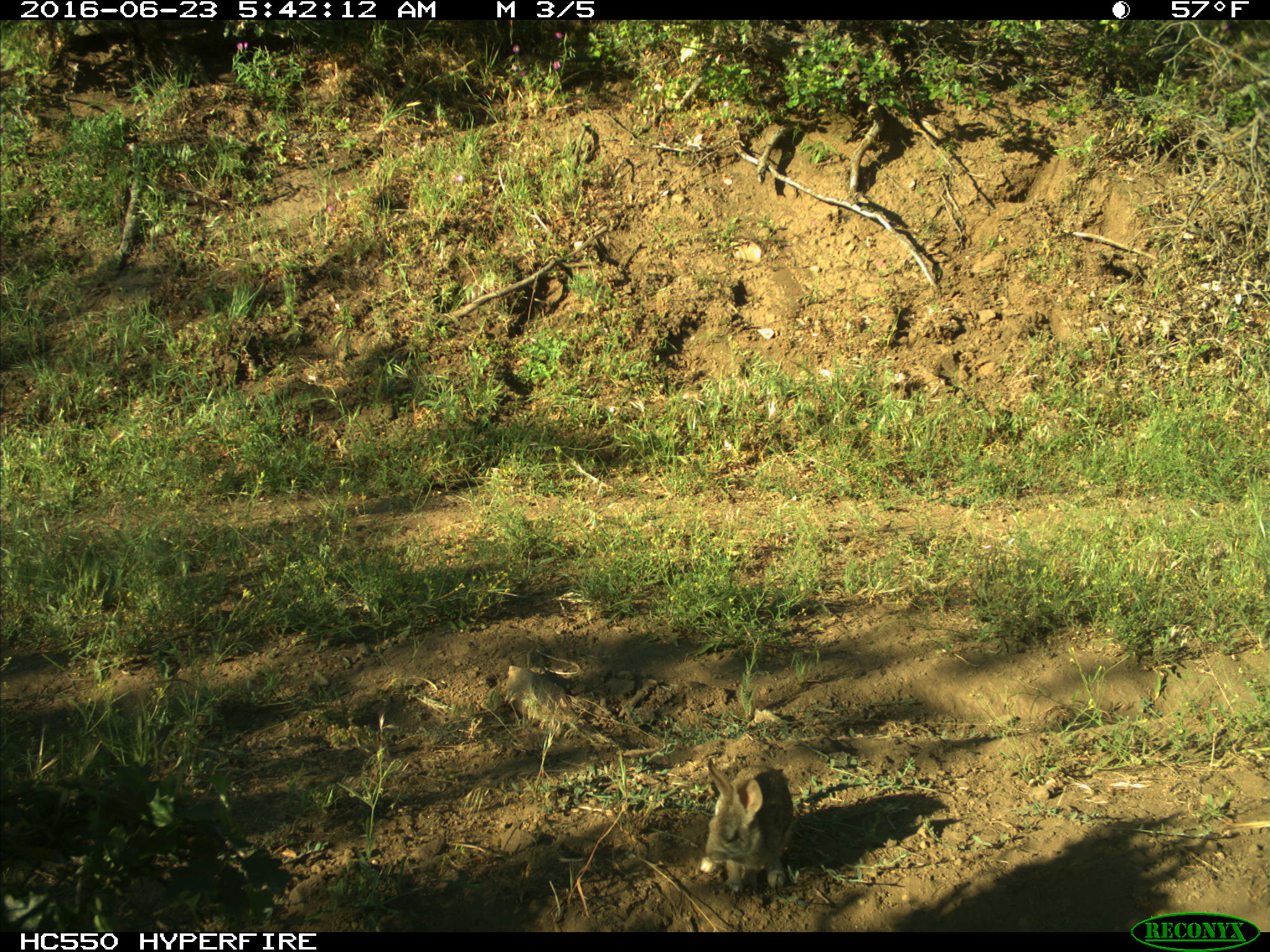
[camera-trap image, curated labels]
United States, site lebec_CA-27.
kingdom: Animalia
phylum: Chordata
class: Mammalia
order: Lagomorpha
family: Leporidae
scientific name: Leporidae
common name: rabbits and hares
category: unidentified rabbit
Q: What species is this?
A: Unidentified rabbit (rabbits and hares) (Leporidae).